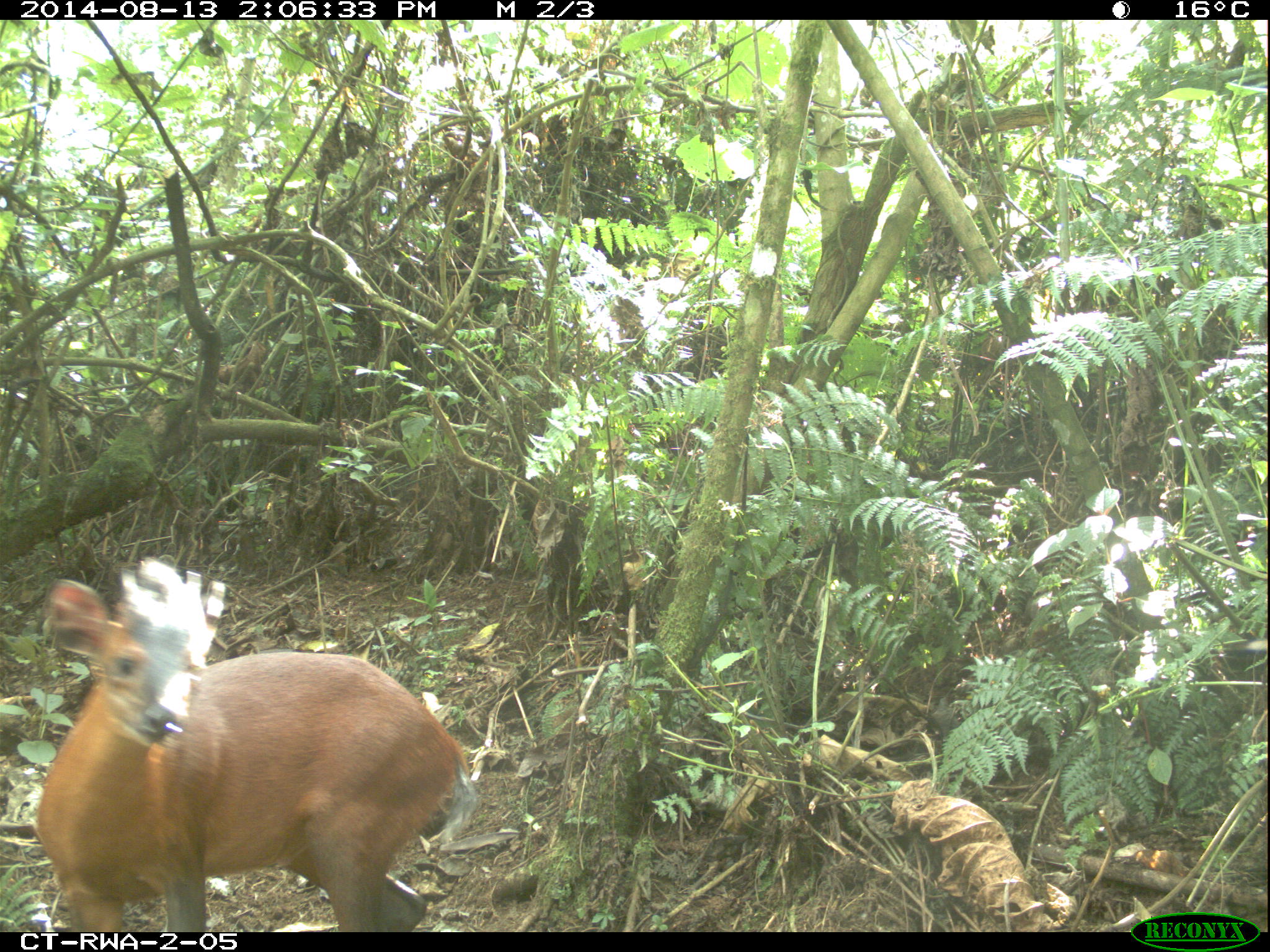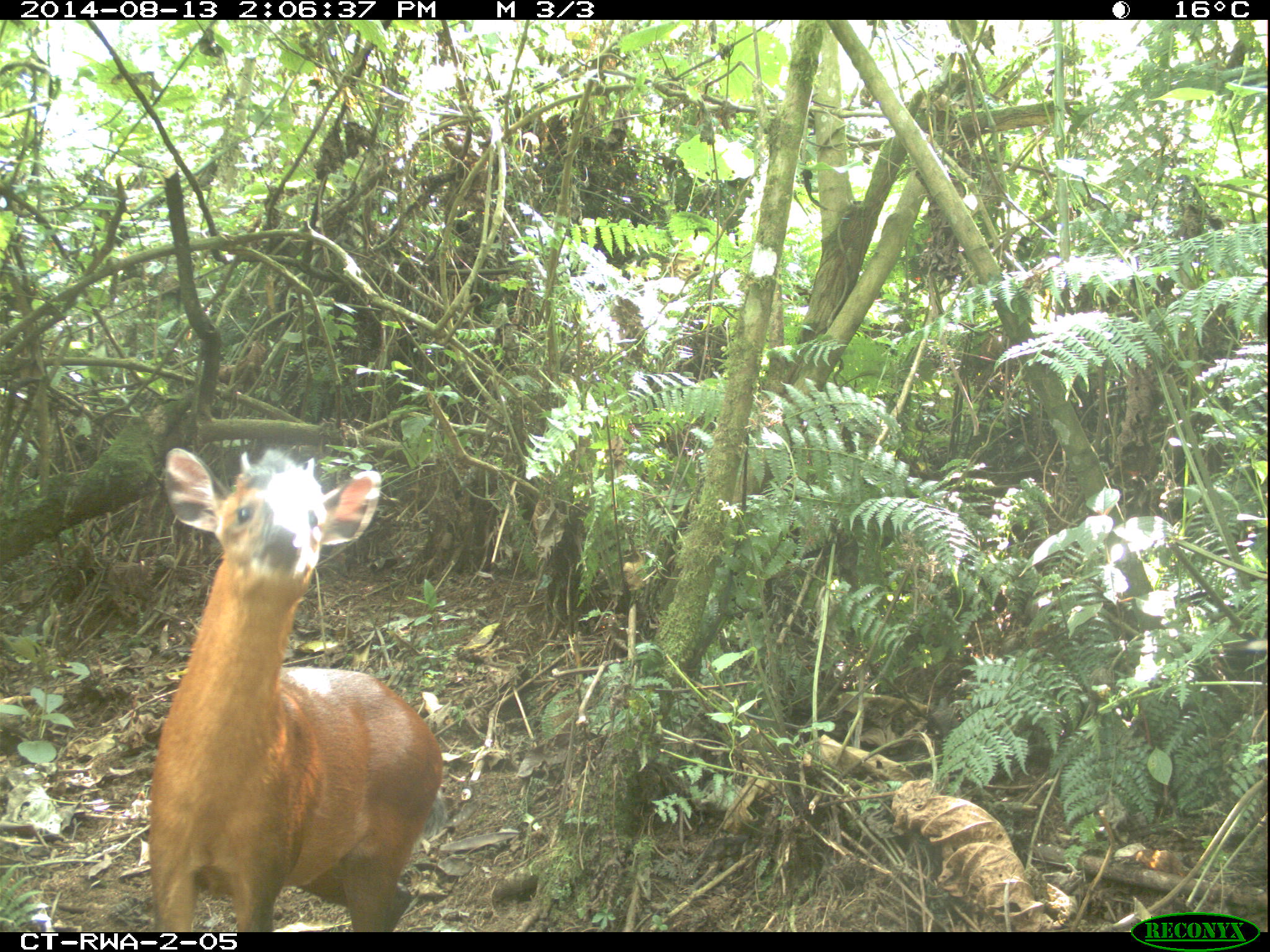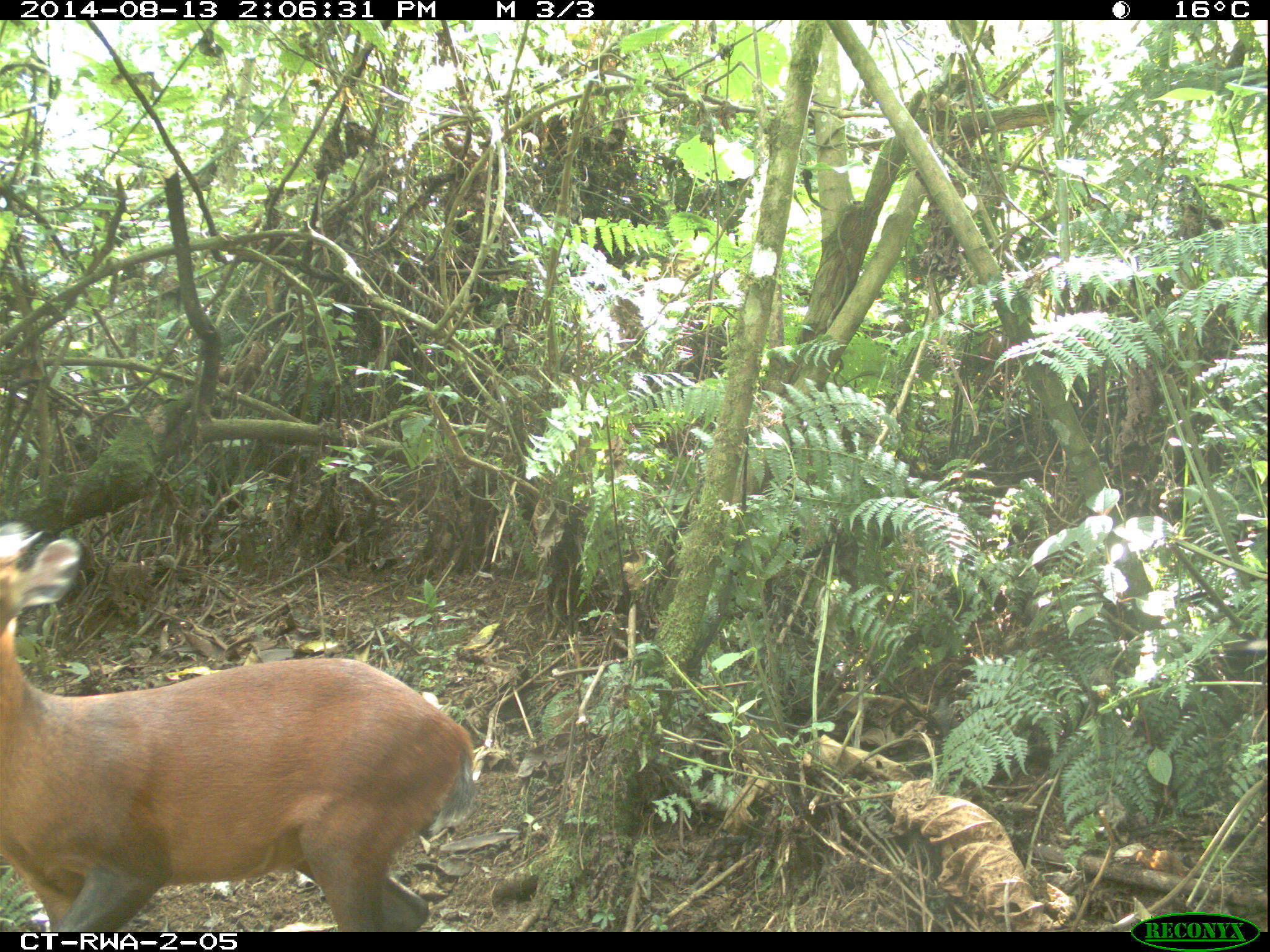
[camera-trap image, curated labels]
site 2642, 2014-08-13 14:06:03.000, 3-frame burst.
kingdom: Animalia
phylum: Chordata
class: Mammalia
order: Artiodactyla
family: Bovidae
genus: Cephalophus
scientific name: Cephalophus nigrifrons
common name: black-fronted duiker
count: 1